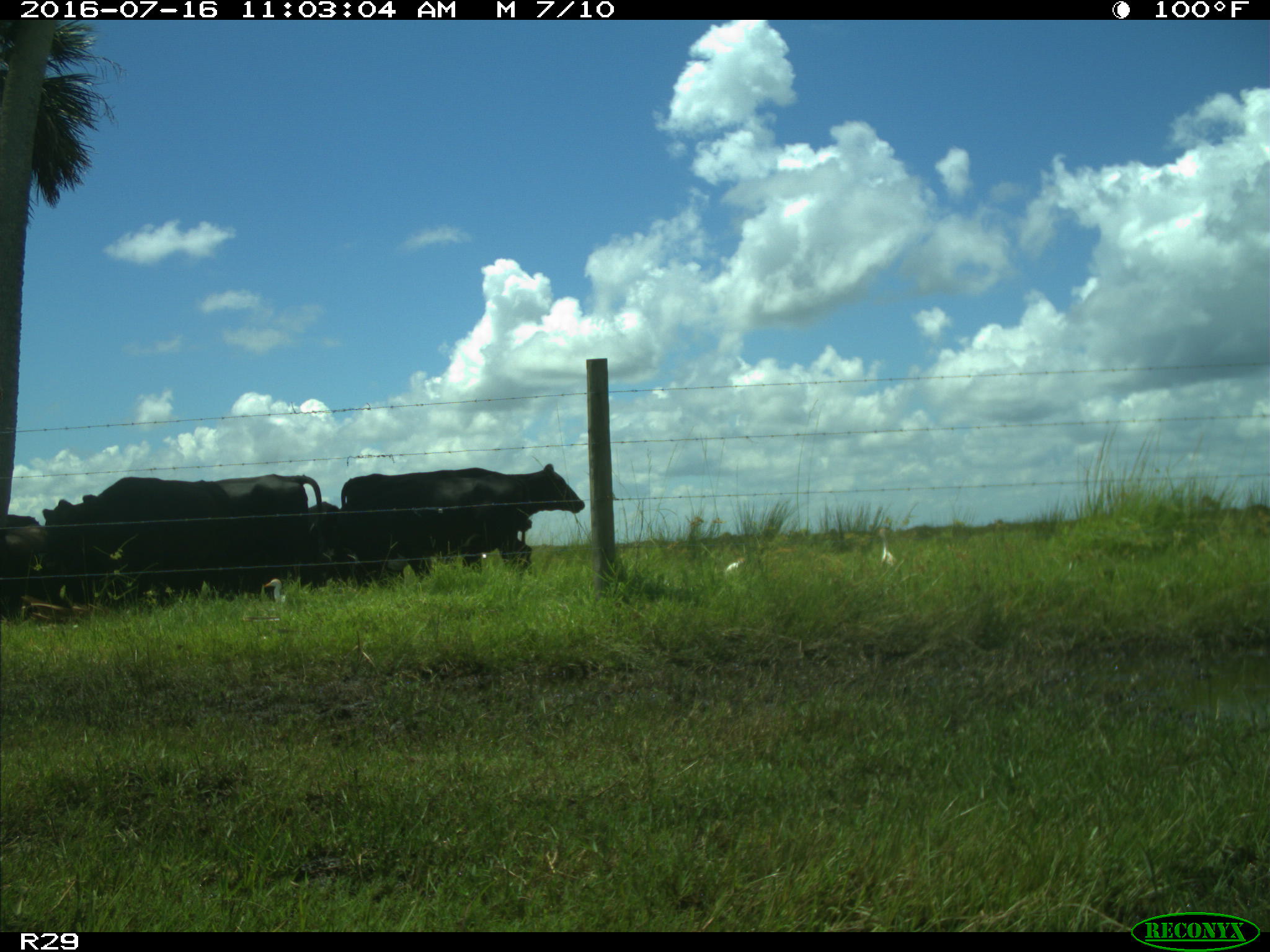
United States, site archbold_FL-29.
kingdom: Animalia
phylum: Chordata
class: Mammalia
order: Artiodactyla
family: Bovidae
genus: Bos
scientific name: Bos taurus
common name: domestic cow